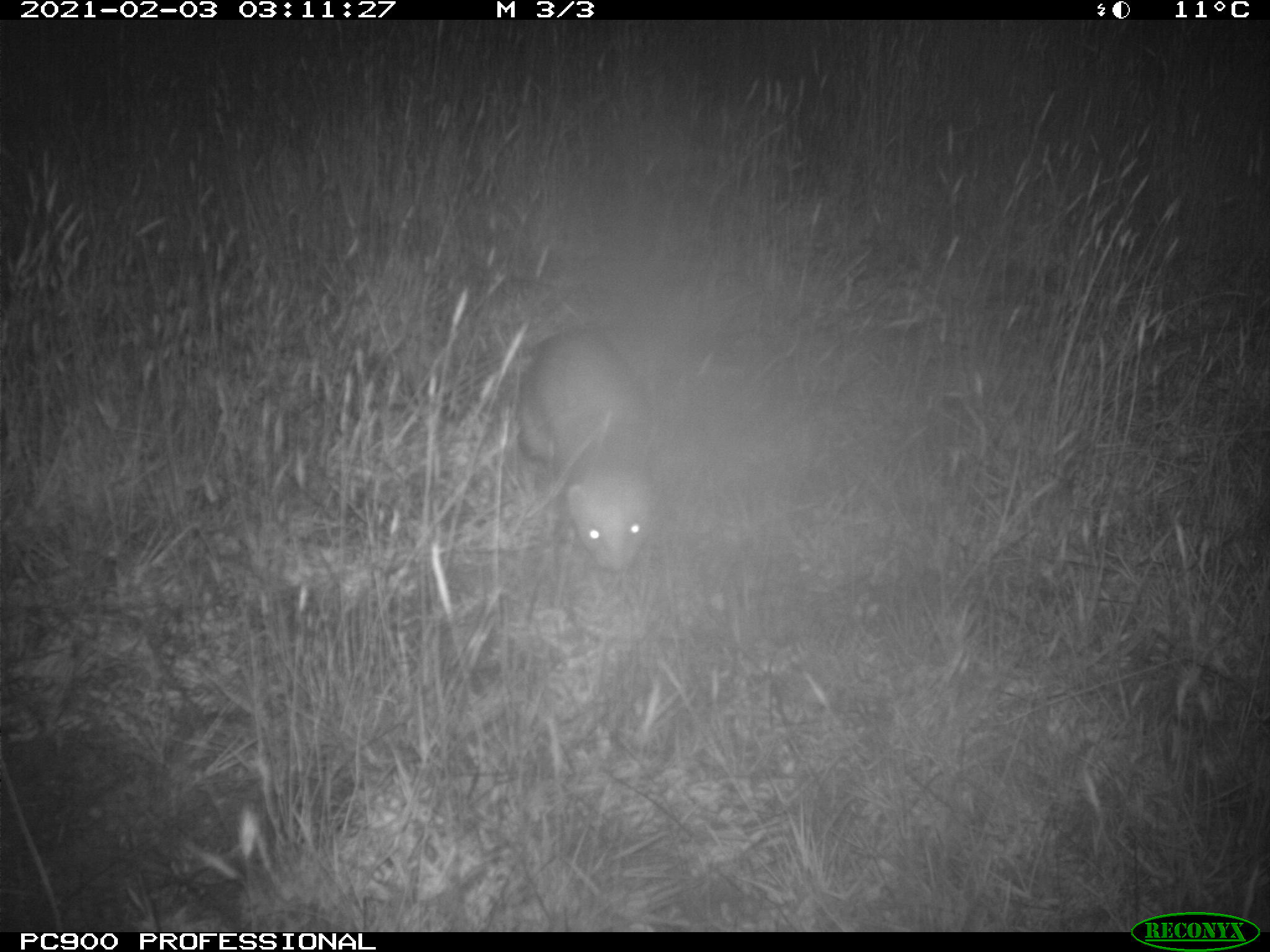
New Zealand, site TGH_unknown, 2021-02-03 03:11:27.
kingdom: Animalia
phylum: Chordata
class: Mammalia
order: Carnivora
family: Mustelidae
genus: Mustela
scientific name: Mustela furo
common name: ferret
Ferret (Mustela furo).